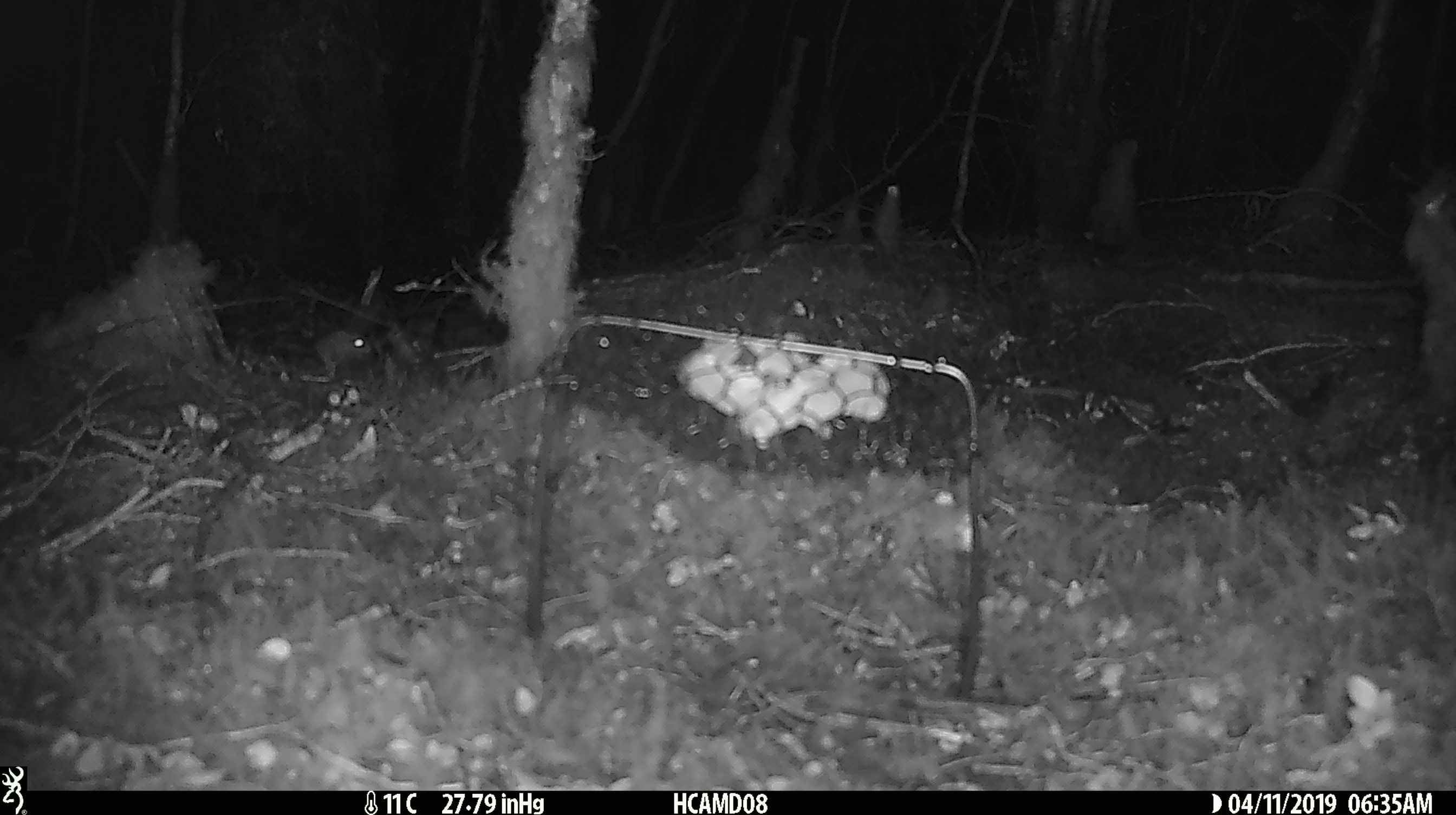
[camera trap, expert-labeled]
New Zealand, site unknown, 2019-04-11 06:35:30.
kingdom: Animalia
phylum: Chordata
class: Mammalia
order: Rodentia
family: Muridae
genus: Mus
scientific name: Mus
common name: mouse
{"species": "mouse (Mus)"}